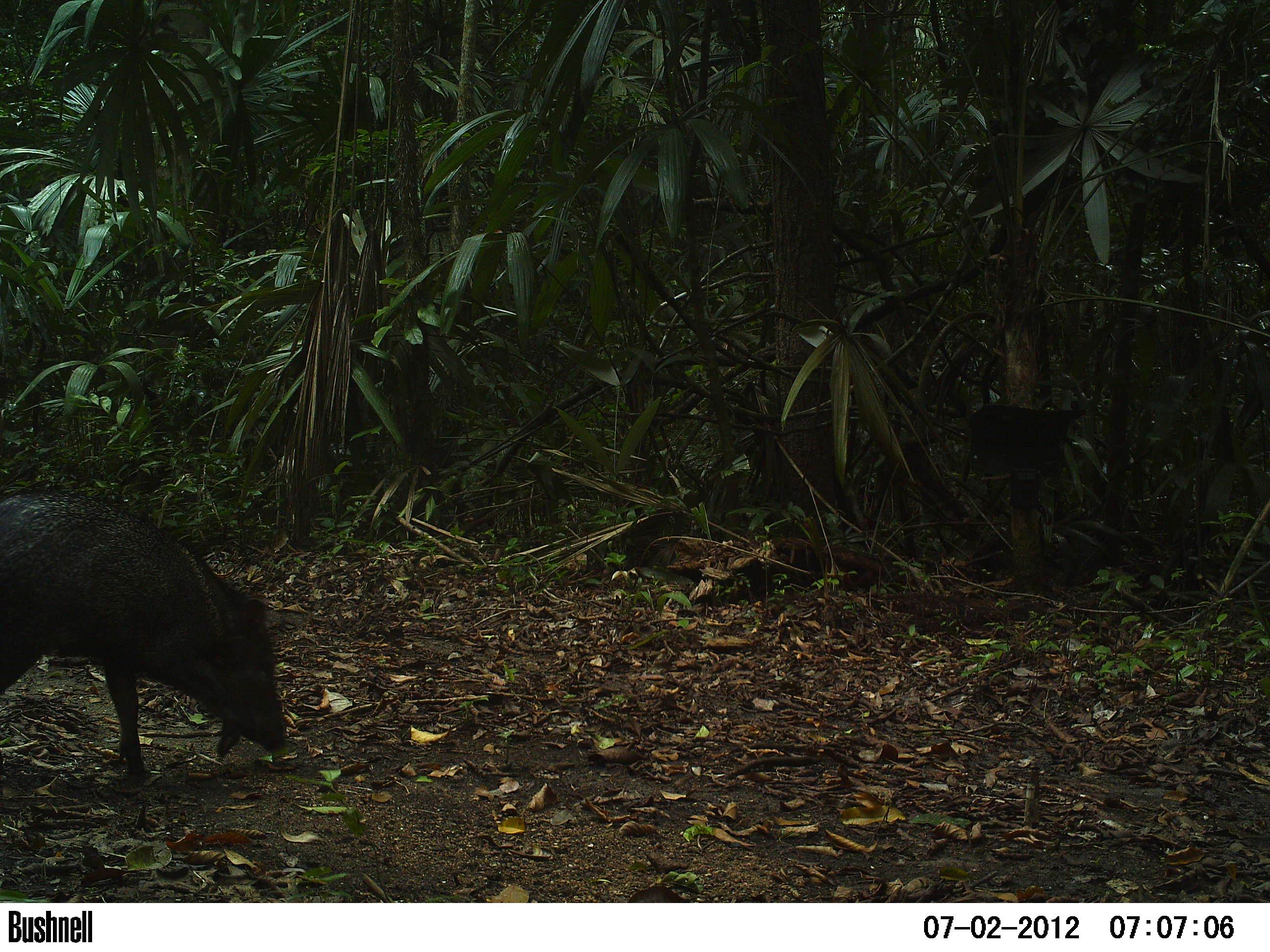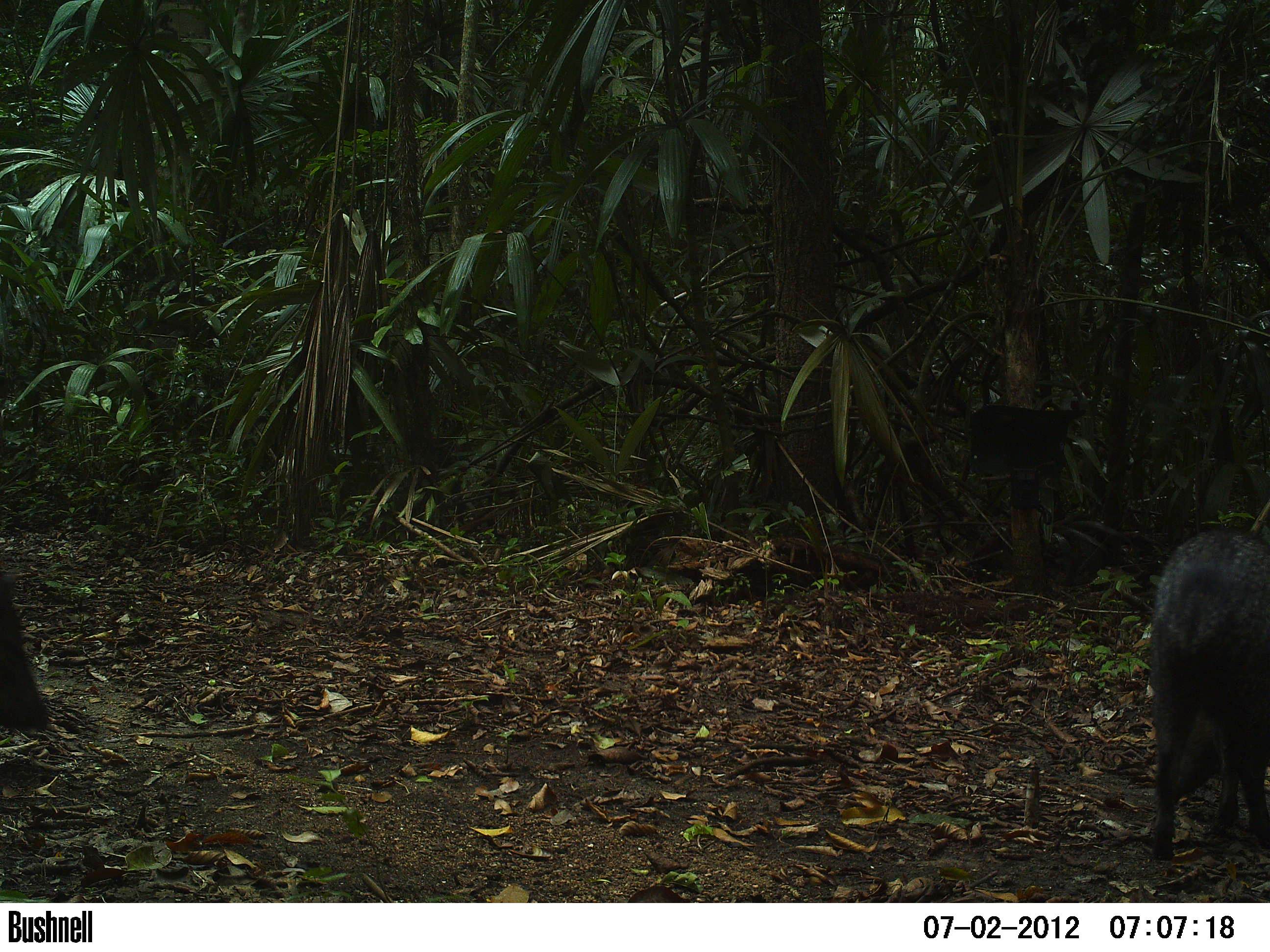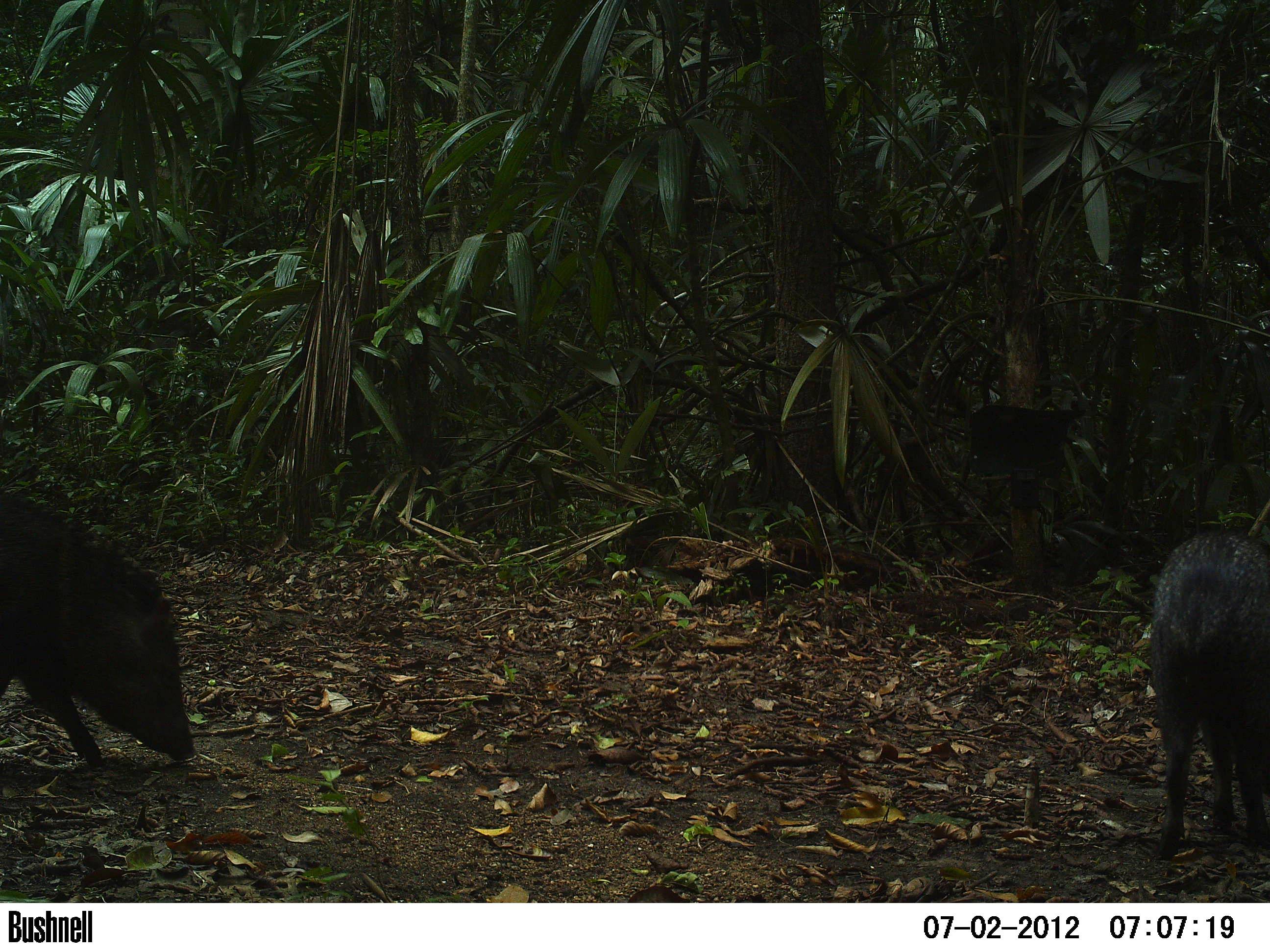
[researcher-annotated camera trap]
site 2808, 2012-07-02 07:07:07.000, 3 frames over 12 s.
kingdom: Animalia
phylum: Chordata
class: Mammalia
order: Artiodactyla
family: Tayassuidae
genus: Pecari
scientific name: Pecari tajacu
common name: collared peccary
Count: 1.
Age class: adult.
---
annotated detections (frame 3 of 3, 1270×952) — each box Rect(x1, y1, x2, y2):
pecari tajacu: Rect(0, 492, 198, 770); Rect(1146, 527, 1270, 860)